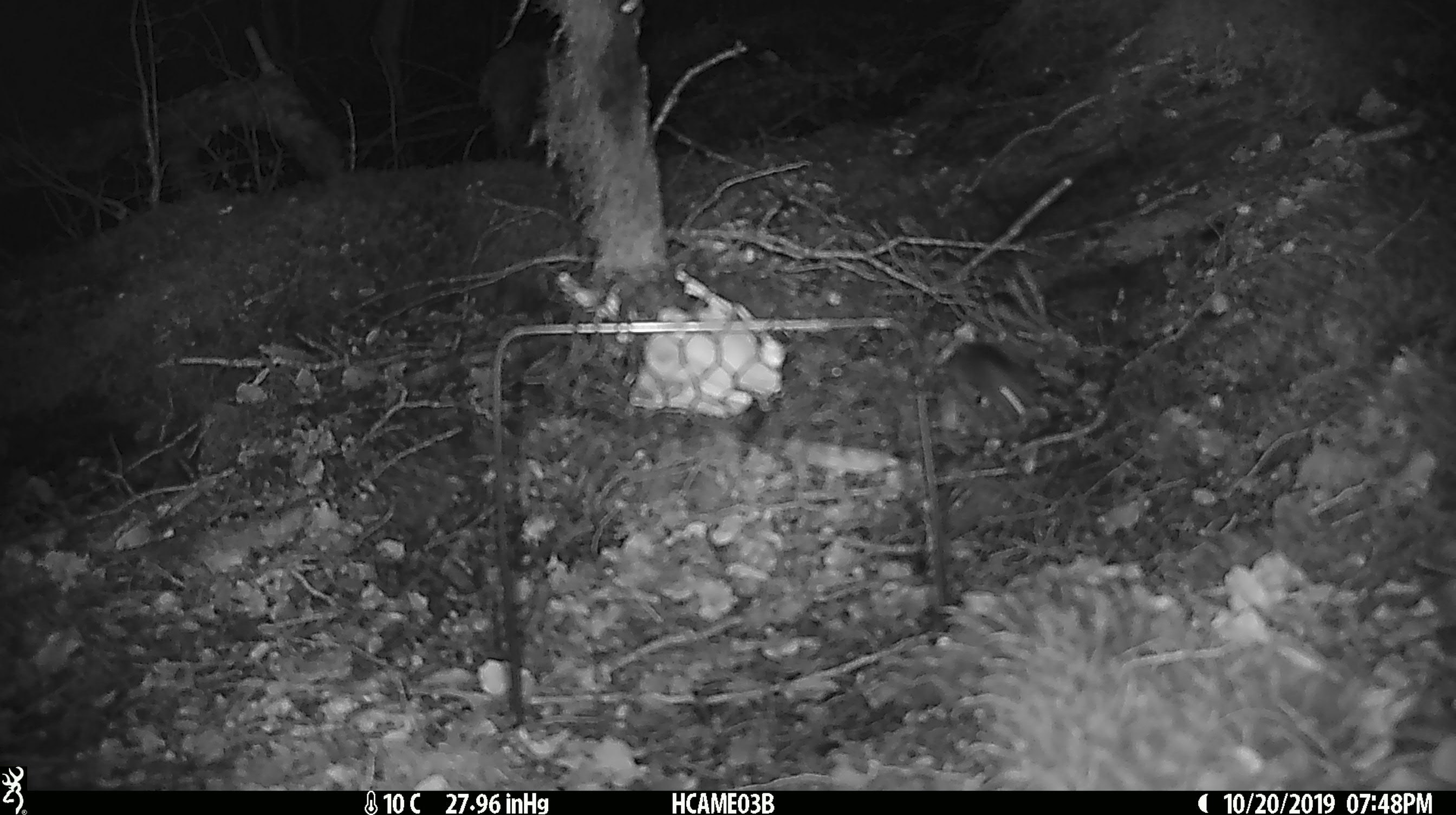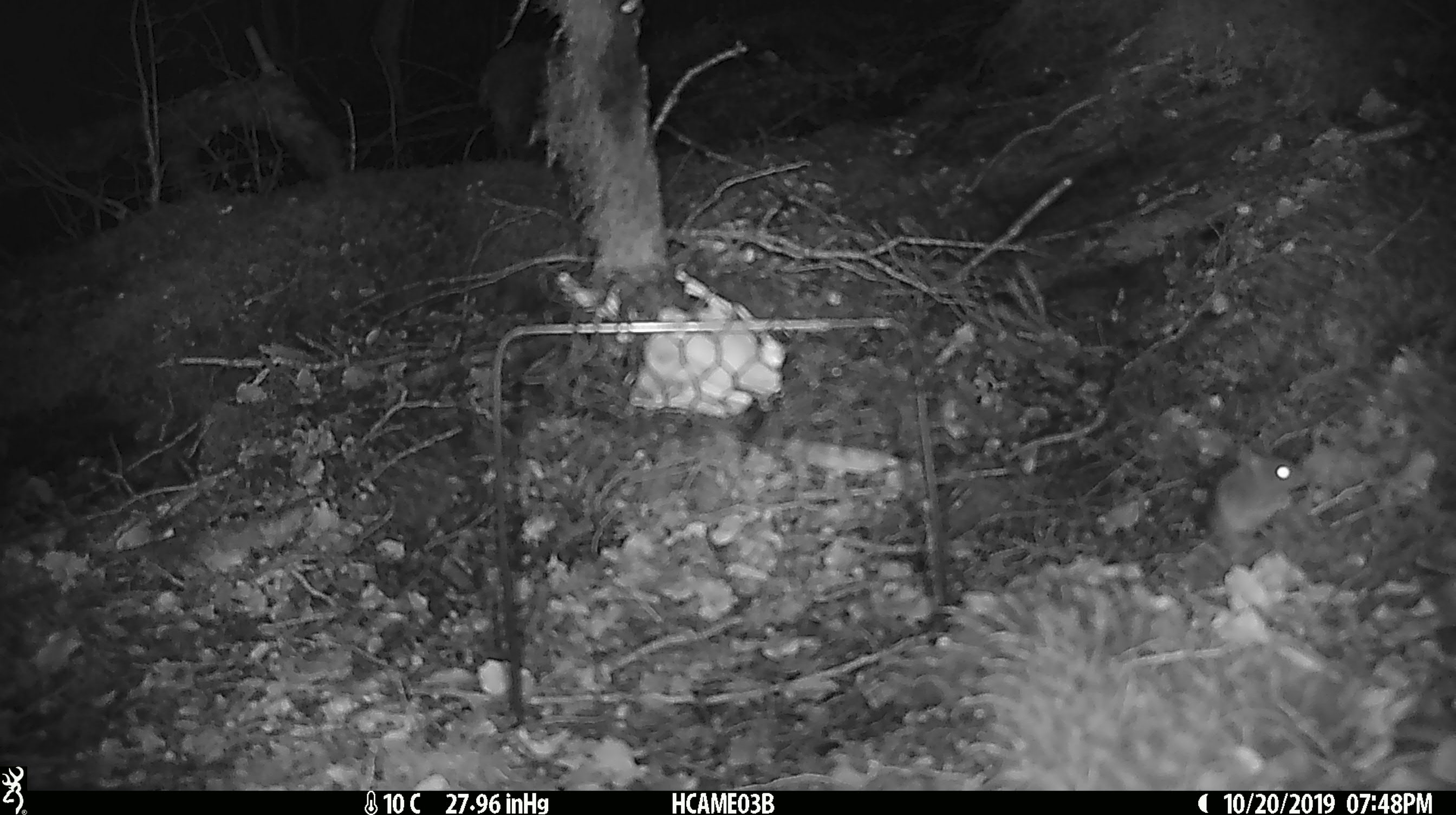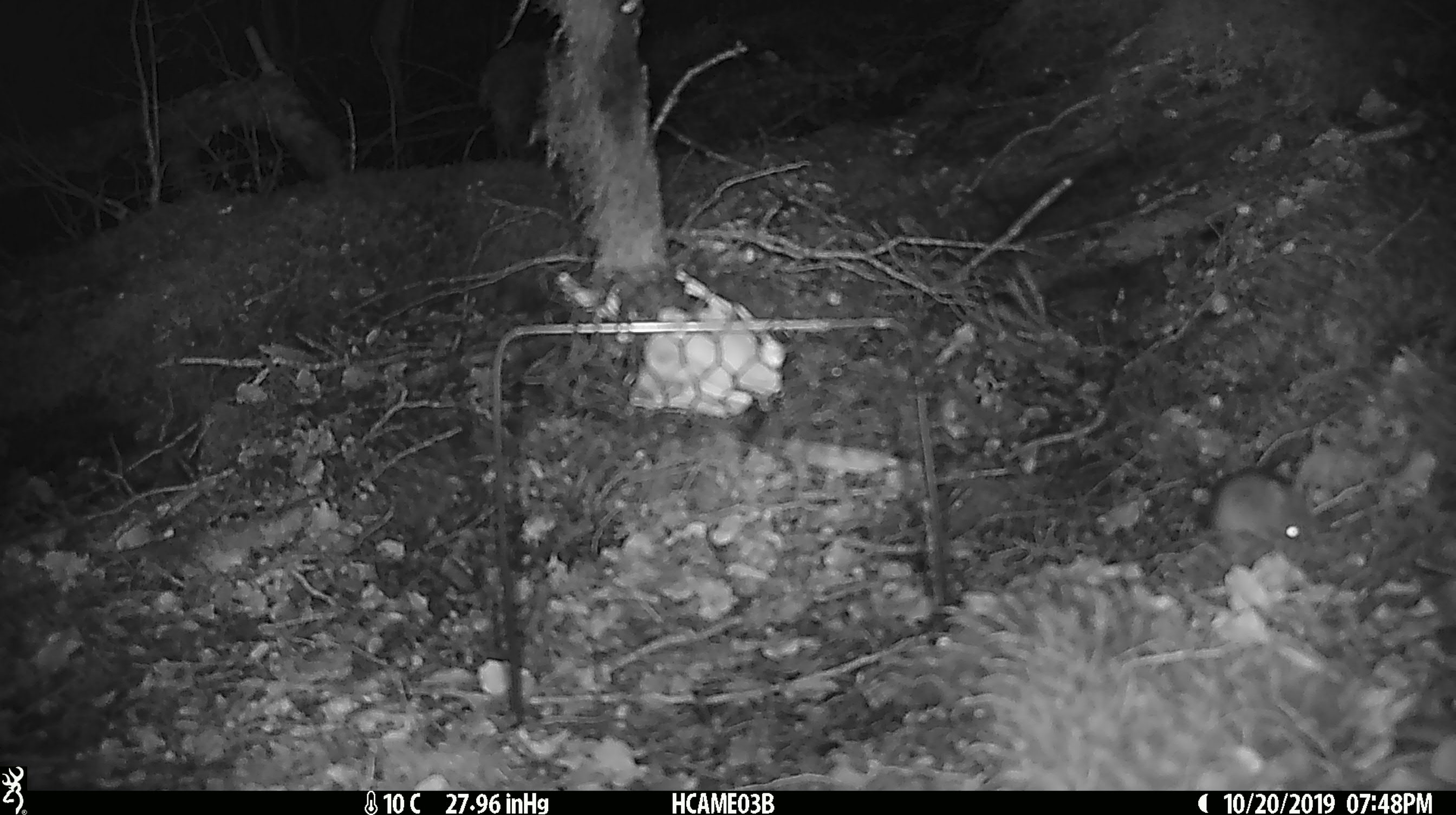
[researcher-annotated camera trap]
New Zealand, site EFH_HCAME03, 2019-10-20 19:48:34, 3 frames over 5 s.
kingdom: Animalia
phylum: Chordata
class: Mammalia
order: Rodentia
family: Muridae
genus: Mus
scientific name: Mus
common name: mouse